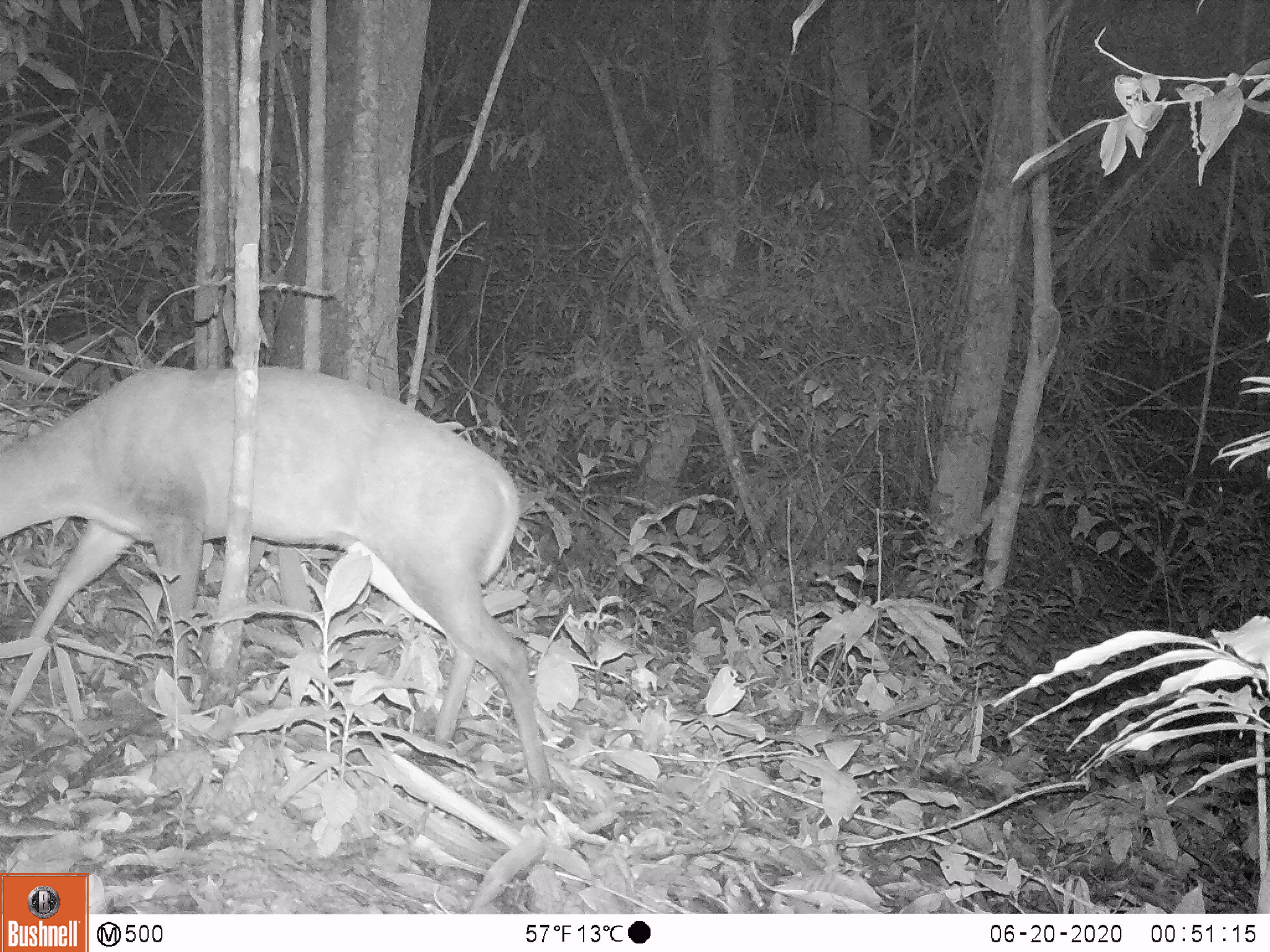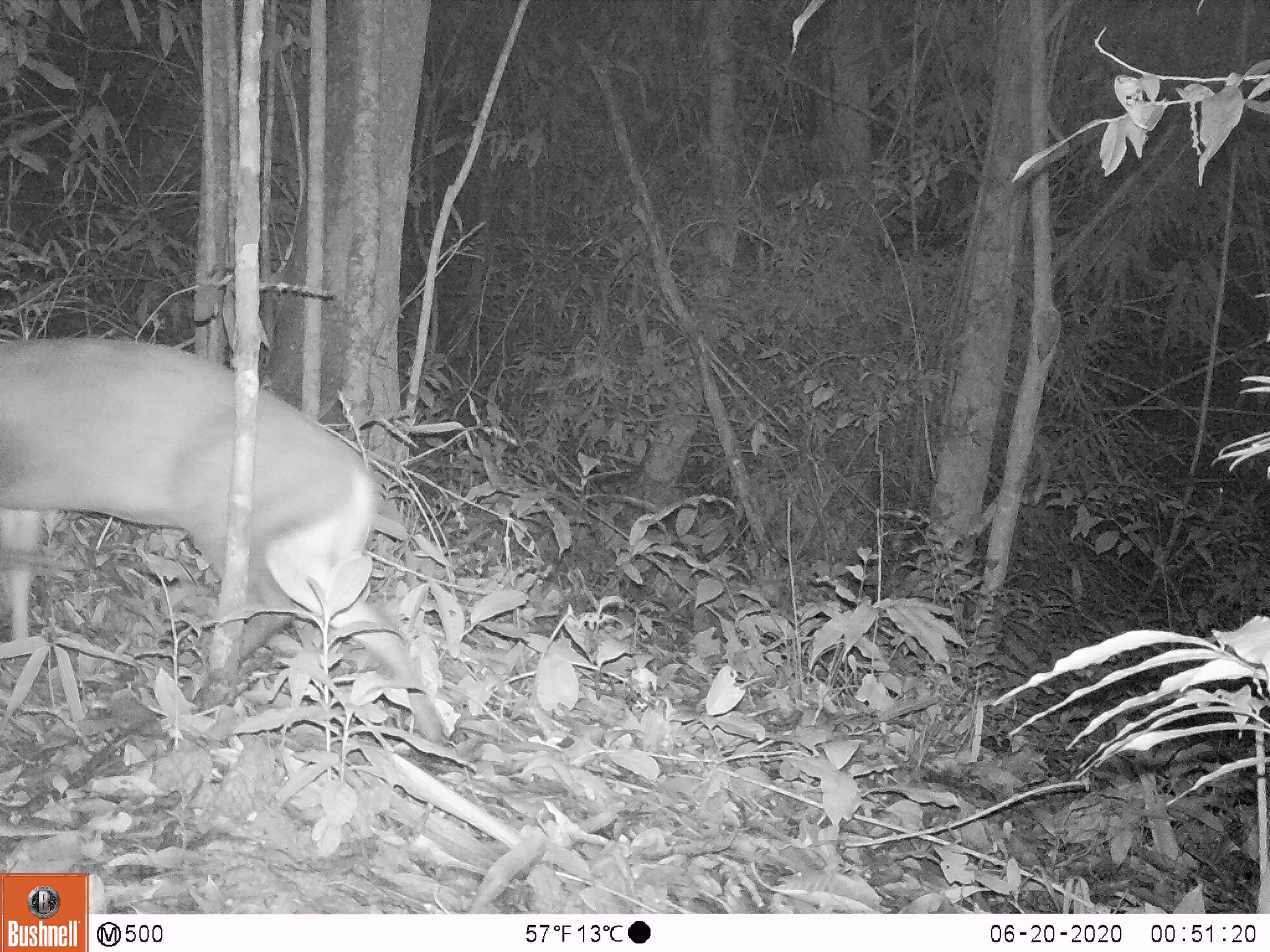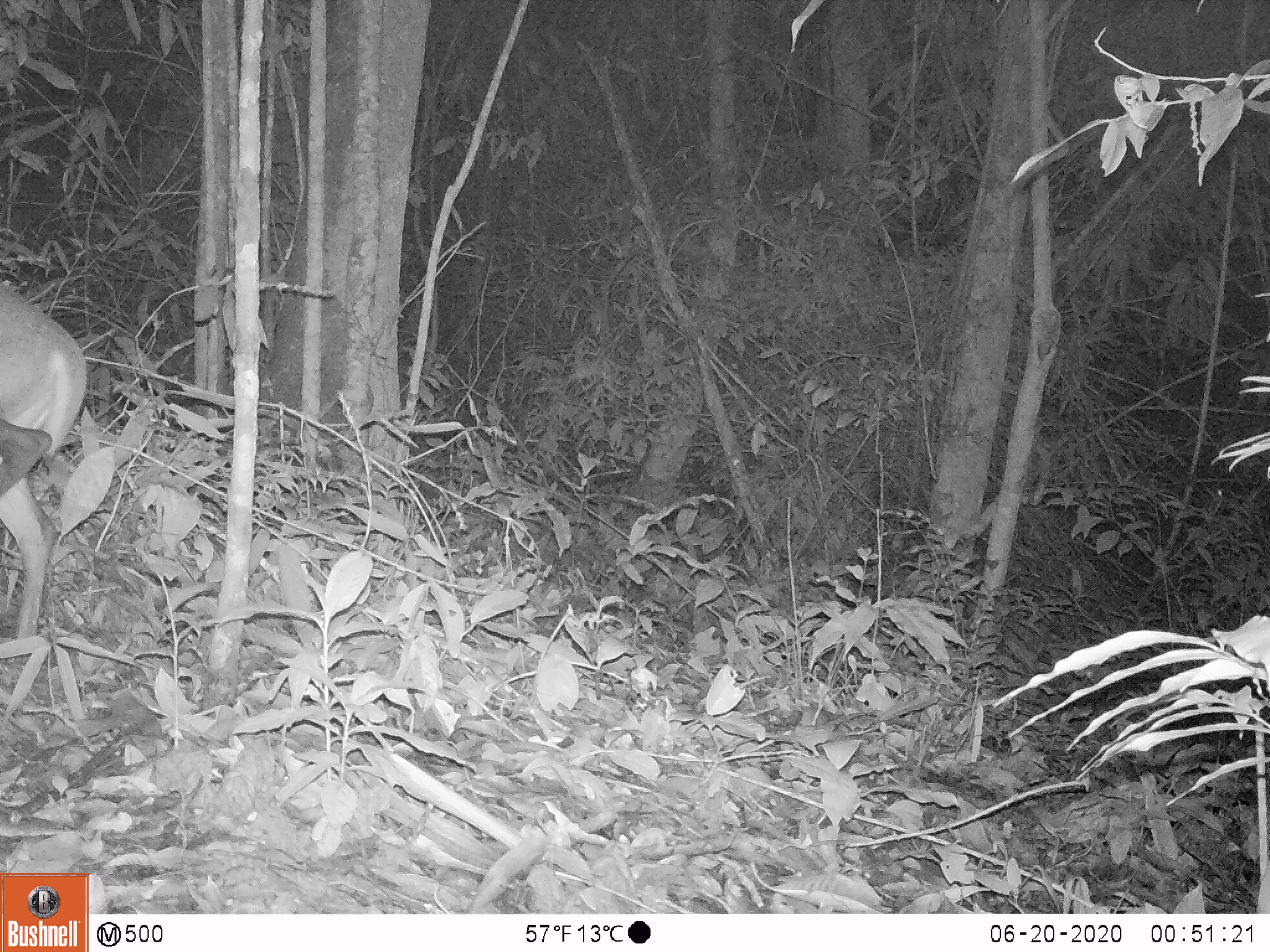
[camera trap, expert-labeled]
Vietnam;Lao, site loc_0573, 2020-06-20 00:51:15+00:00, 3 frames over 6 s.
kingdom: Animalia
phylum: Chordata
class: Mammalia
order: Artiodactyla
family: Cervidae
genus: Muntiacus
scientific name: Muntiacus rooseveltorum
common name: roosevelt's muntjac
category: roosevelts muntjac group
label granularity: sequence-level